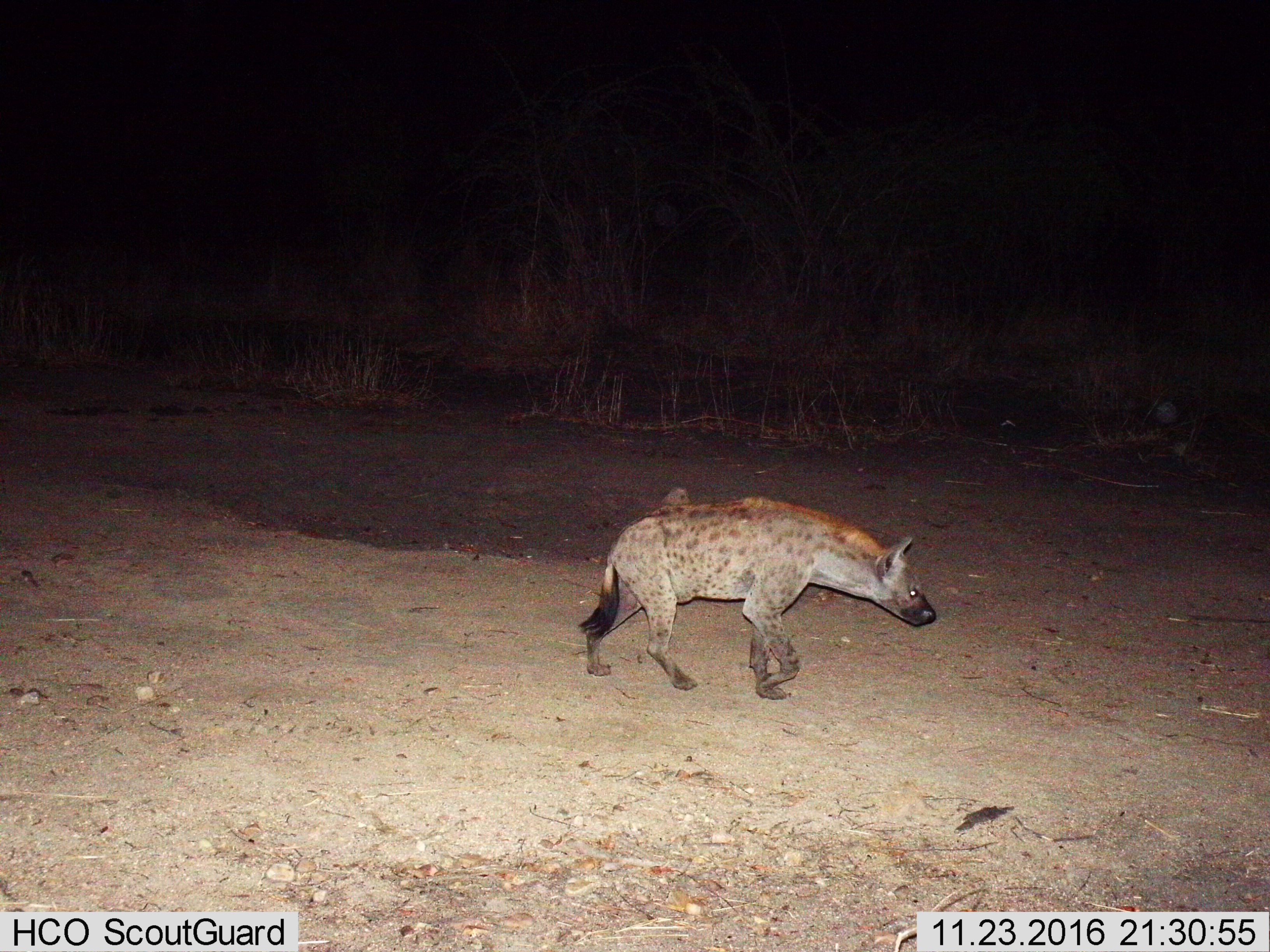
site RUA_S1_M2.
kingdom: Animalia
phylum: Chordata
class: Mammalia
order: Carnivora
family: Hyaenidae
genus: Crocuta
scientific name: Crocuta crocuta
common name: spotted hyena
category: hyenaspotted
Hyenaspotted (spotted hyena) (Crocuta crocuta), count 1. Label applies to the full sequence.